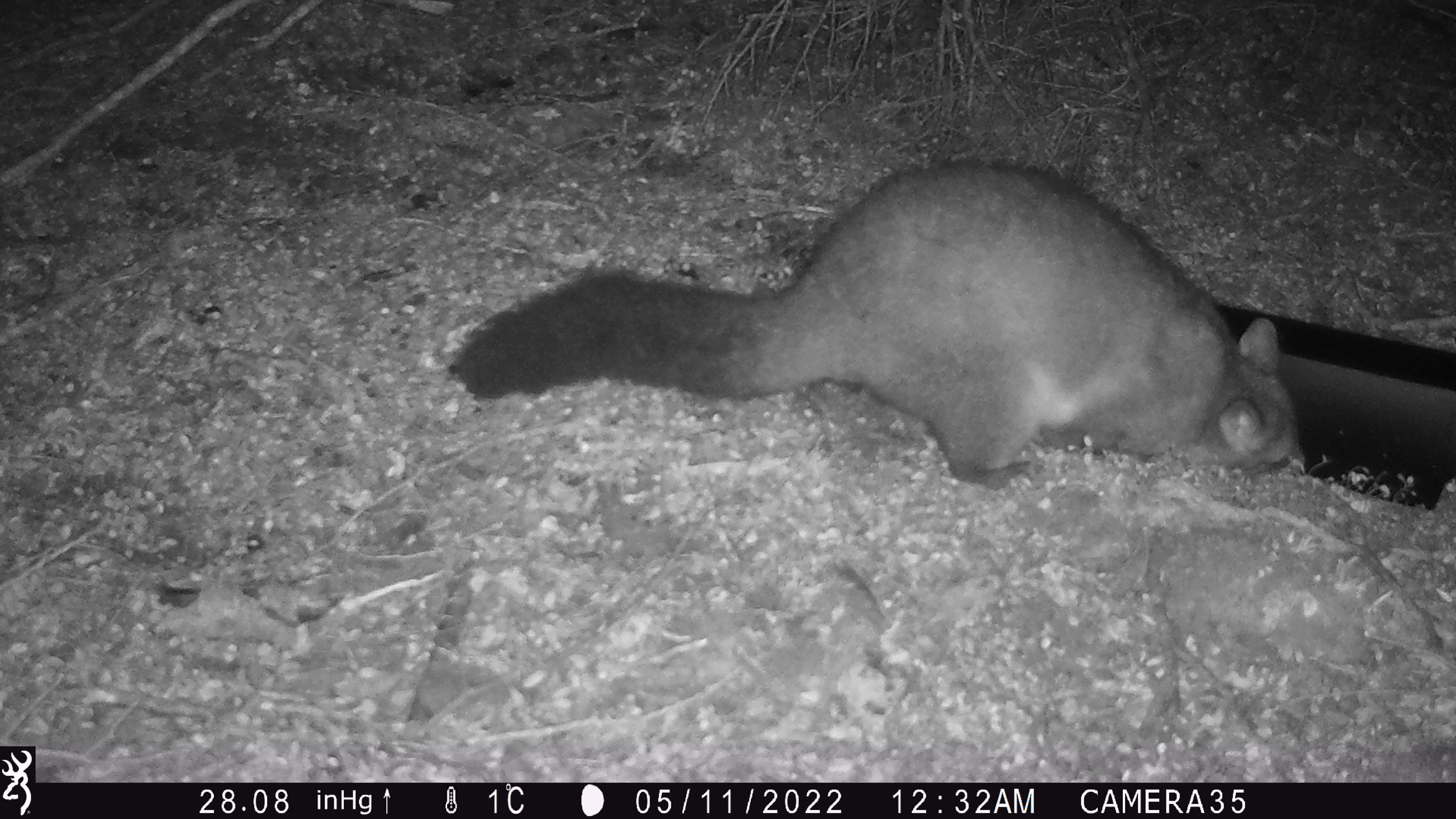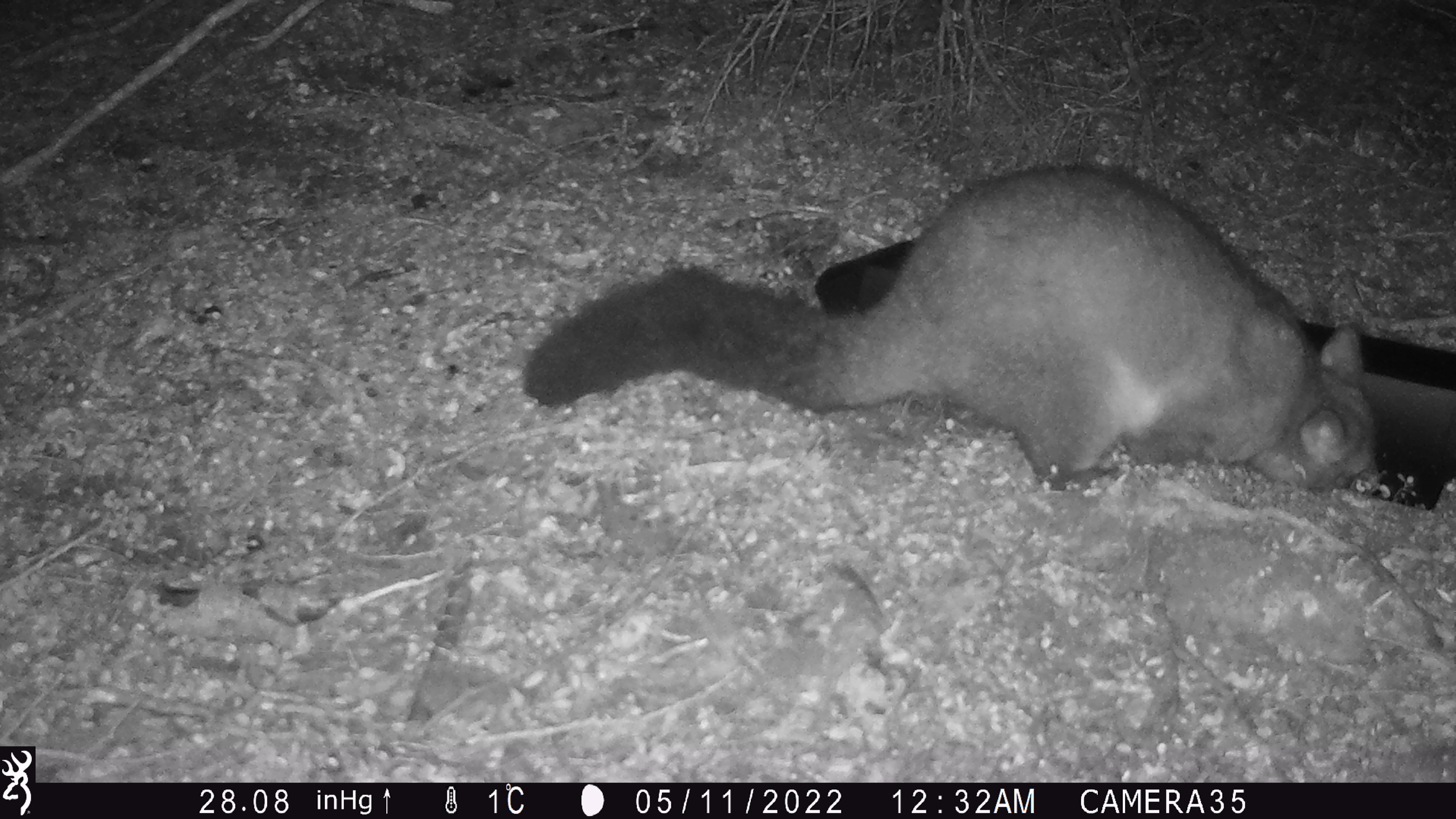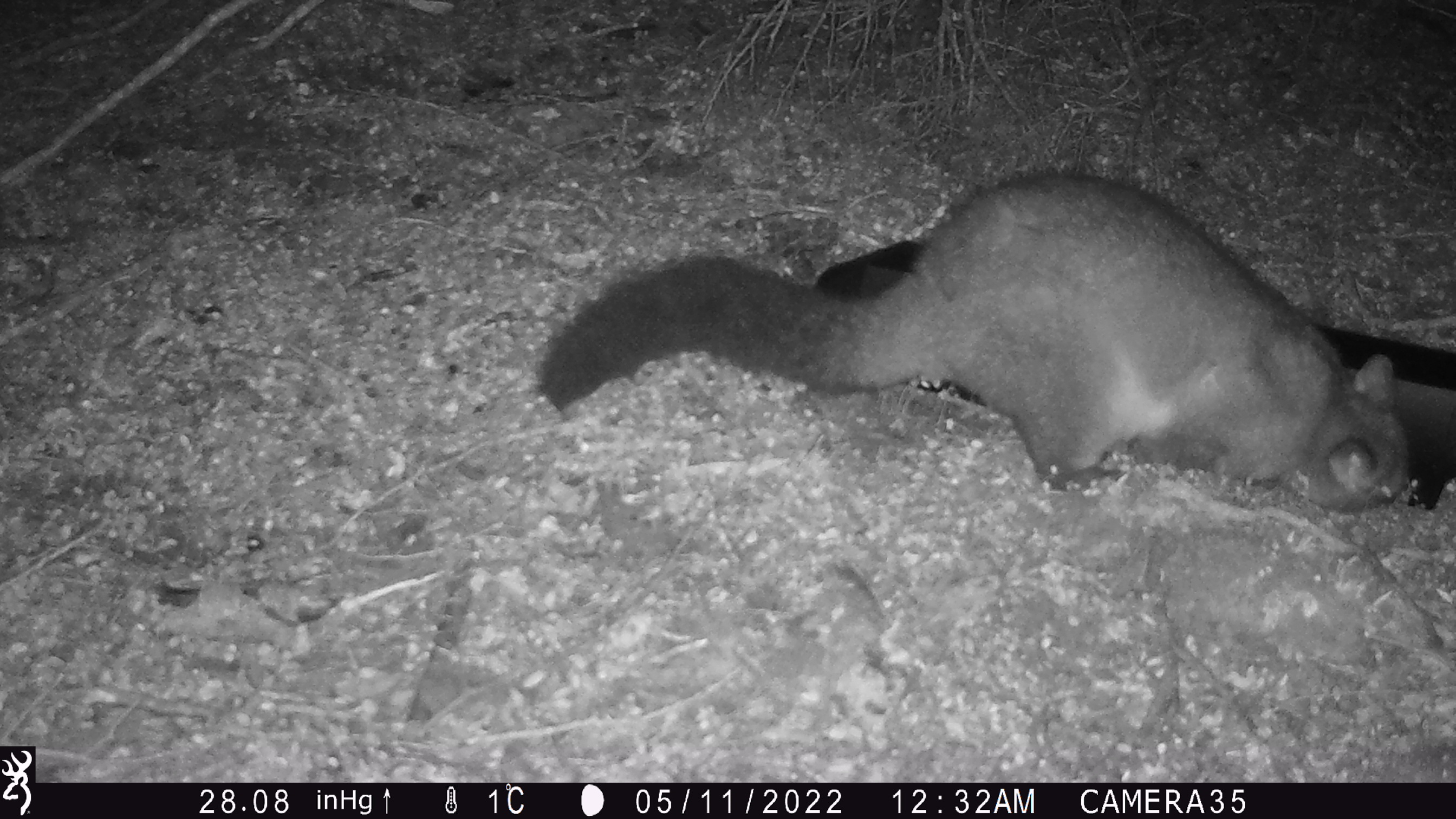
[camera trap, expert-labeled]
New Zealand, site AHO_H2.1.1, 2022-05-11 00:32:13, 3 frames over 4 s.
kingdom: Animalia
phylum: Chordata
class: Mammalia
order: Diprotodontia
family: Phalangeridae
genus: Trichosurus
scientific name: Trichosurus vulpecula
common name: common brushtail possum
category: possum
Possum (common brushtail possum) (Trichosurus vulpecula).